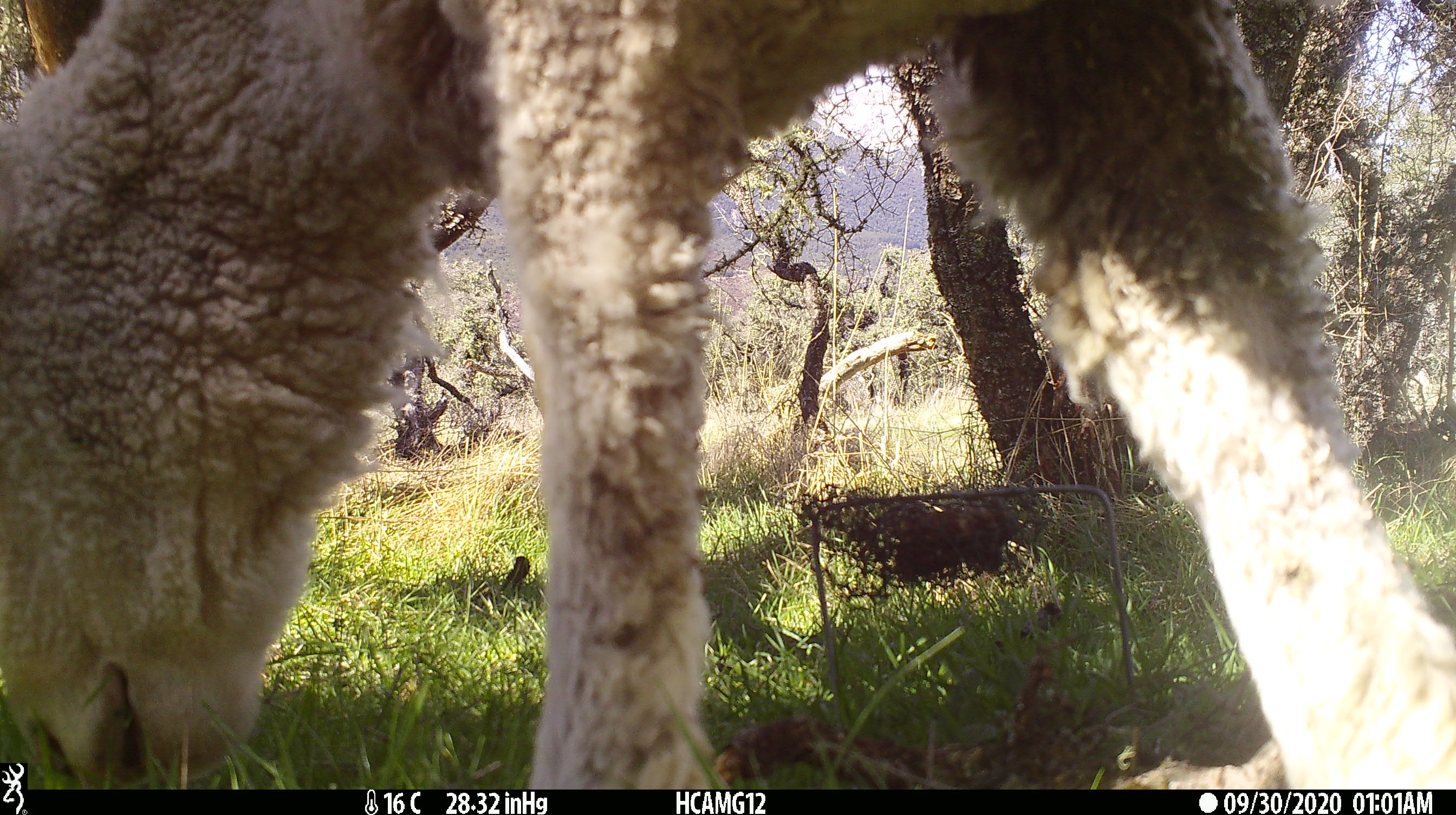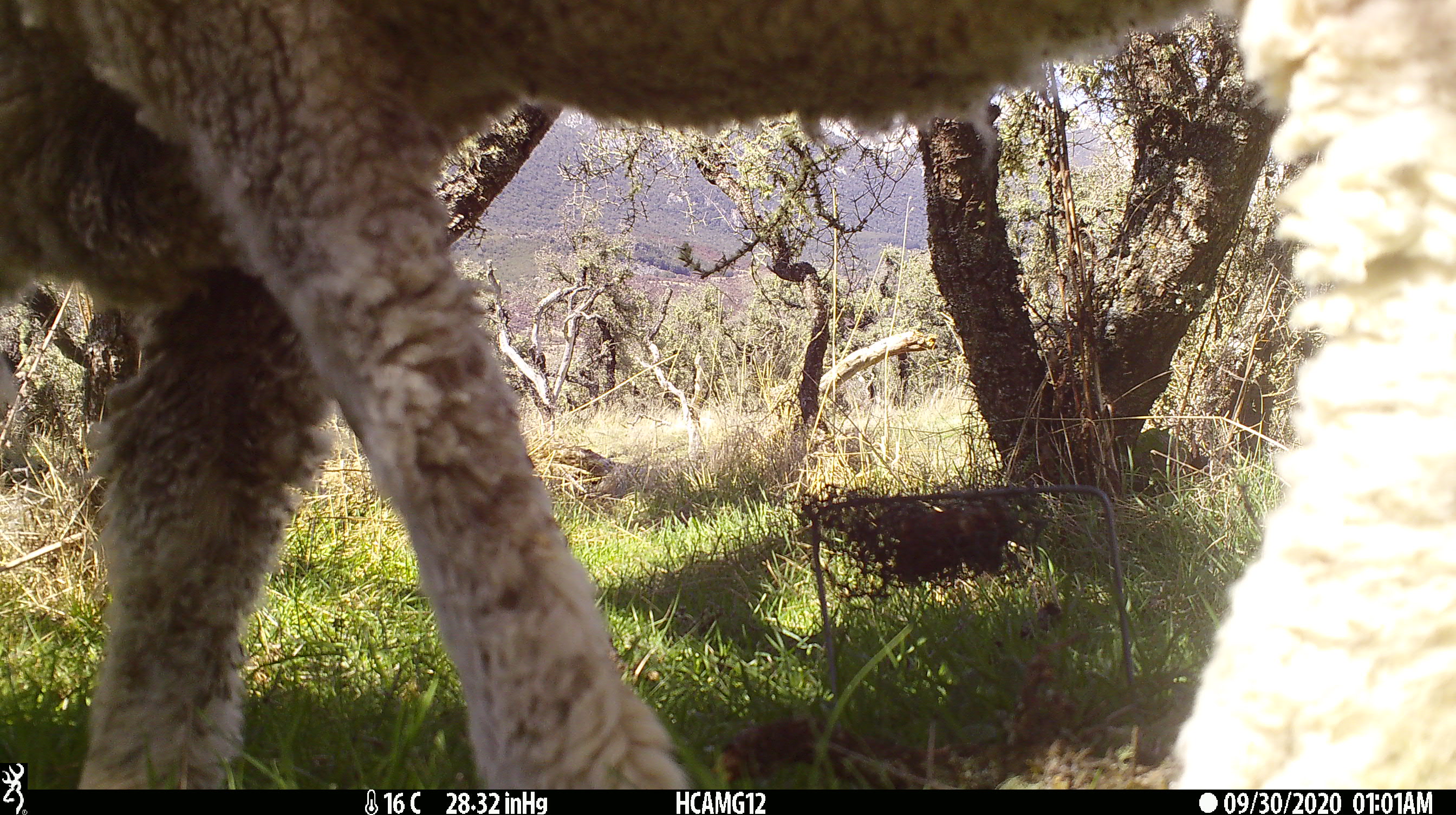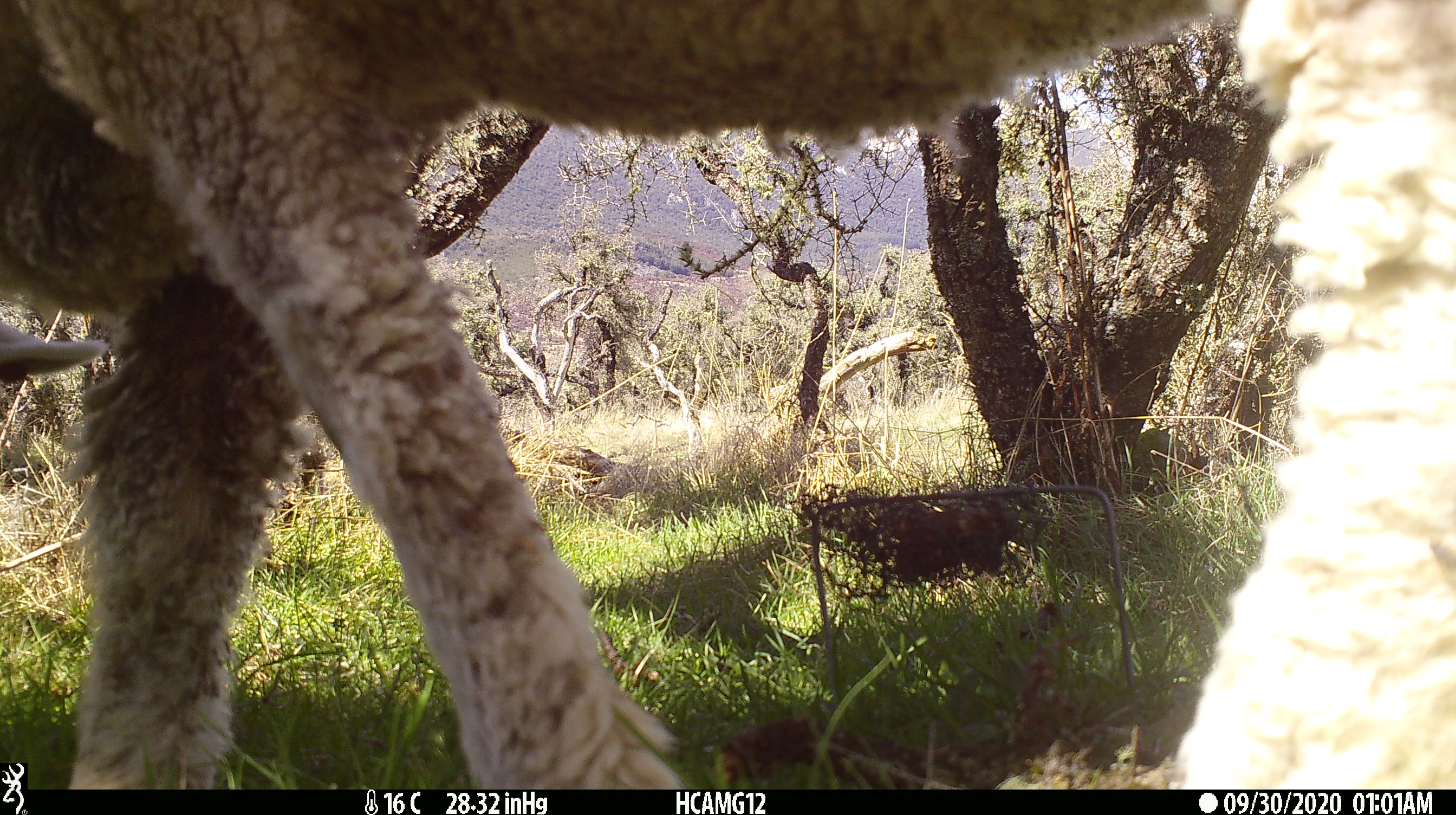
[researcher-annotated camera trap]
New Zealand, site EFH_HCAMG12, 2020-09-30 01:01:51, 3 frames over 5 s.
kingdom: Animalia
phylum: Chordata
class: Mammalia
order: Artiodactyla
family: Bovidae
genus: Ovis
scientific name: Ovis aries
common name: domestic sheep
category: sheep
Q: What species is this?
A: Sheep (domestic sheep) (Ovis aries).